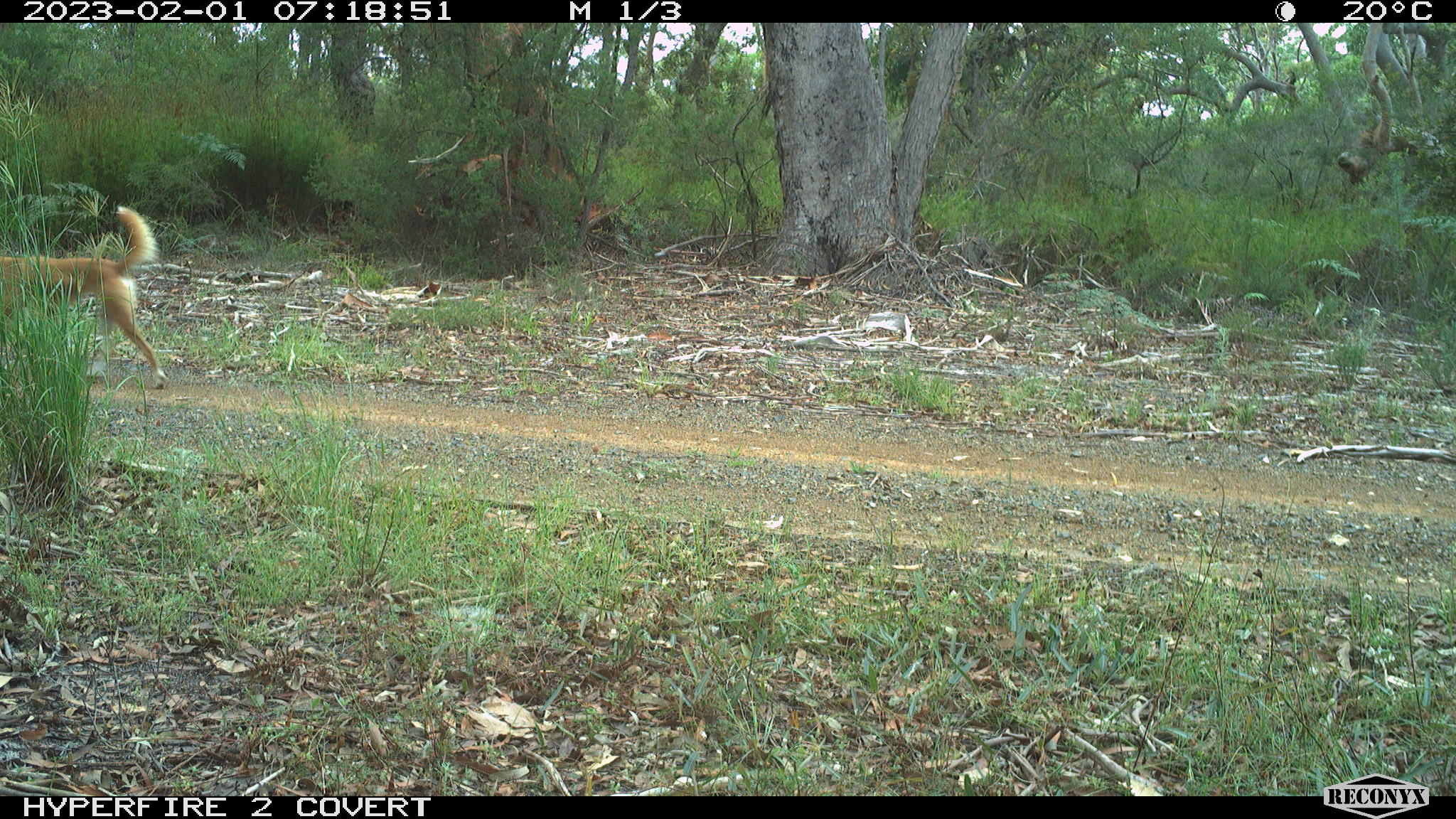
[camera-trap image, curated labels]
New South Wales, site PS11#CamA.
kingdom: Animalia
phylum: Chordata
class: Mammalia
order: Carnivora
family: Canidae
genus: Canis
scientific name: Canis familiaris dingo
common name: dingo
Dingo (Canis familiaris dingo).